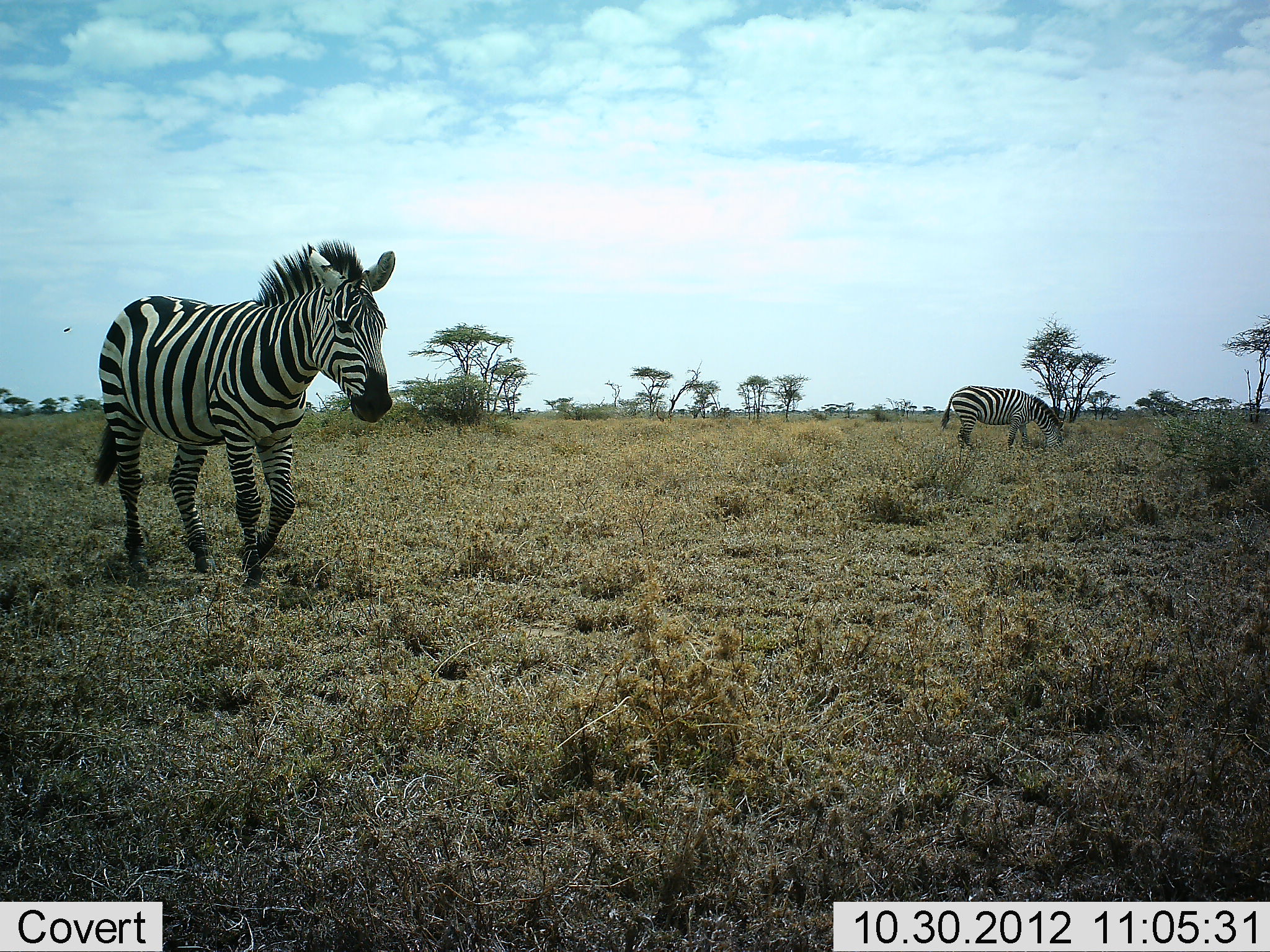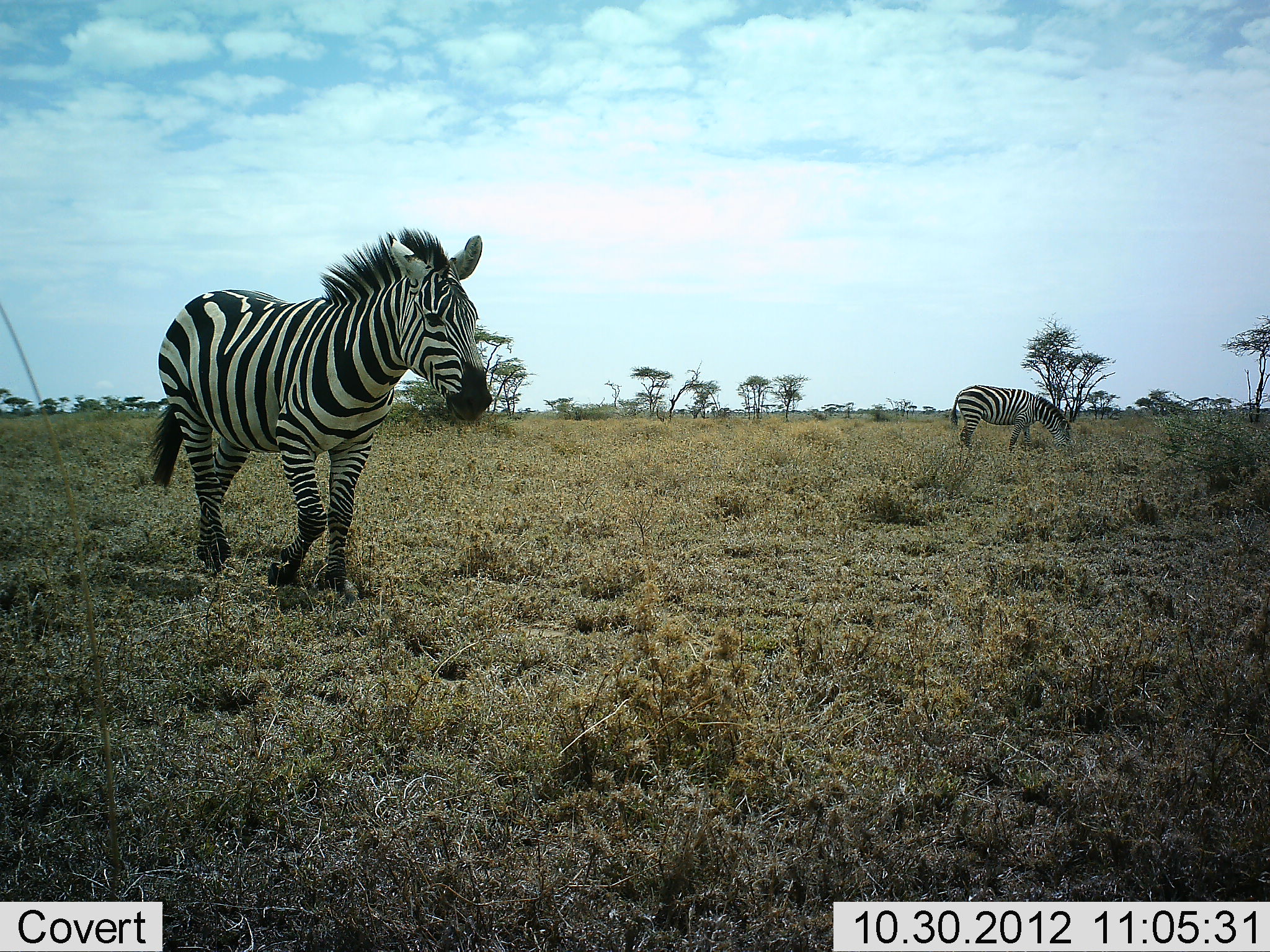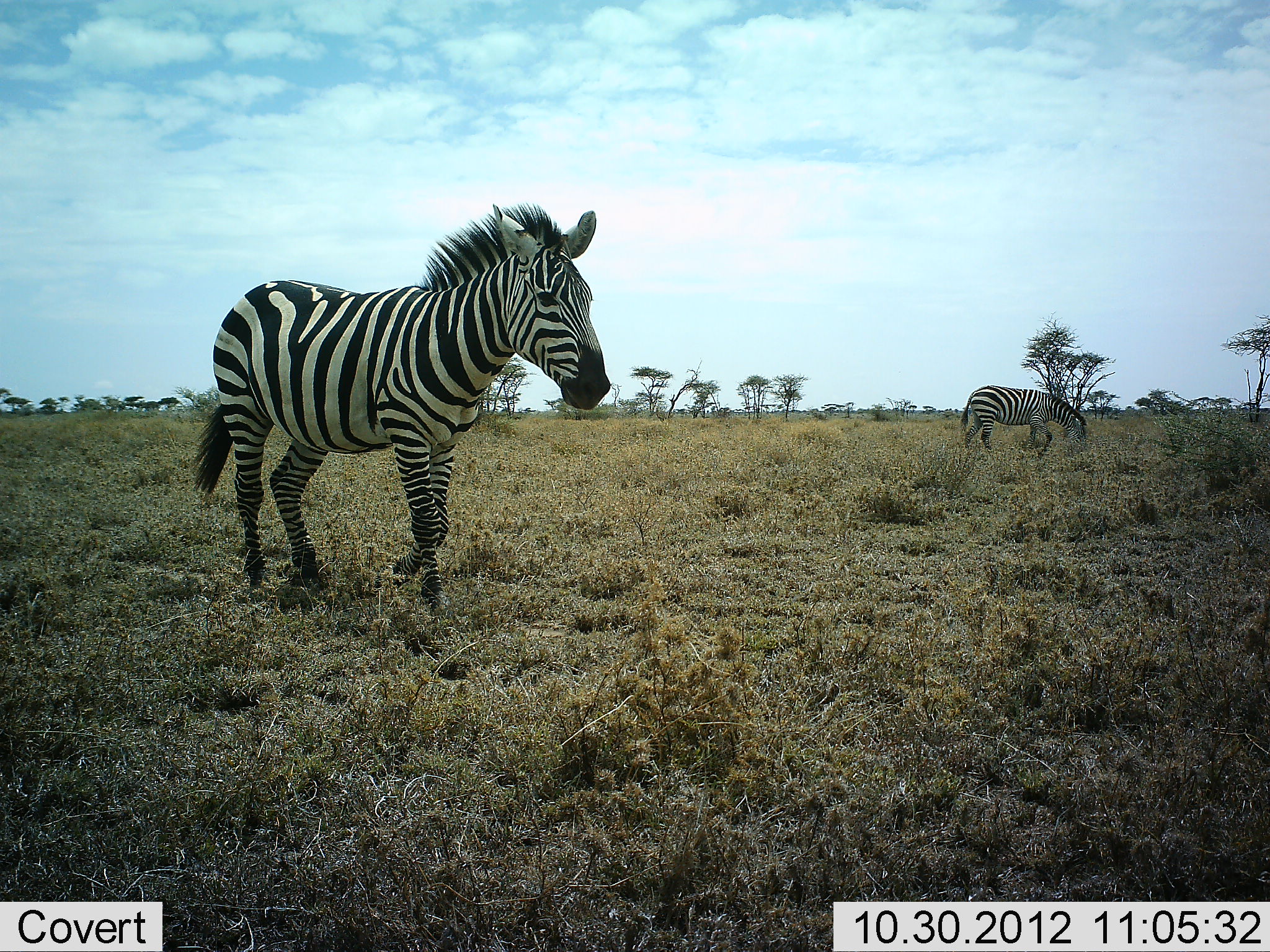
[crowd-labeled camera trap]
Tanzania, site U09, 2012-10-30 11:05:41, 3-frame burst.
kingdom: Animalia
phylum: Chordata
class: Mammalia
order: Perissodactyla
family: Equidae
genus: Equus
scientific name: Equus quagga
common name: plains zebra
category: zebra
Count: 2.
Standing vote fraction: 10%.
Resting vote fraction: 0%.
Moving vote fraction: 90%.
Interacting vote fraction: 0%.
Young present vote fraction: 0%.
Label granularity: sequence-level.